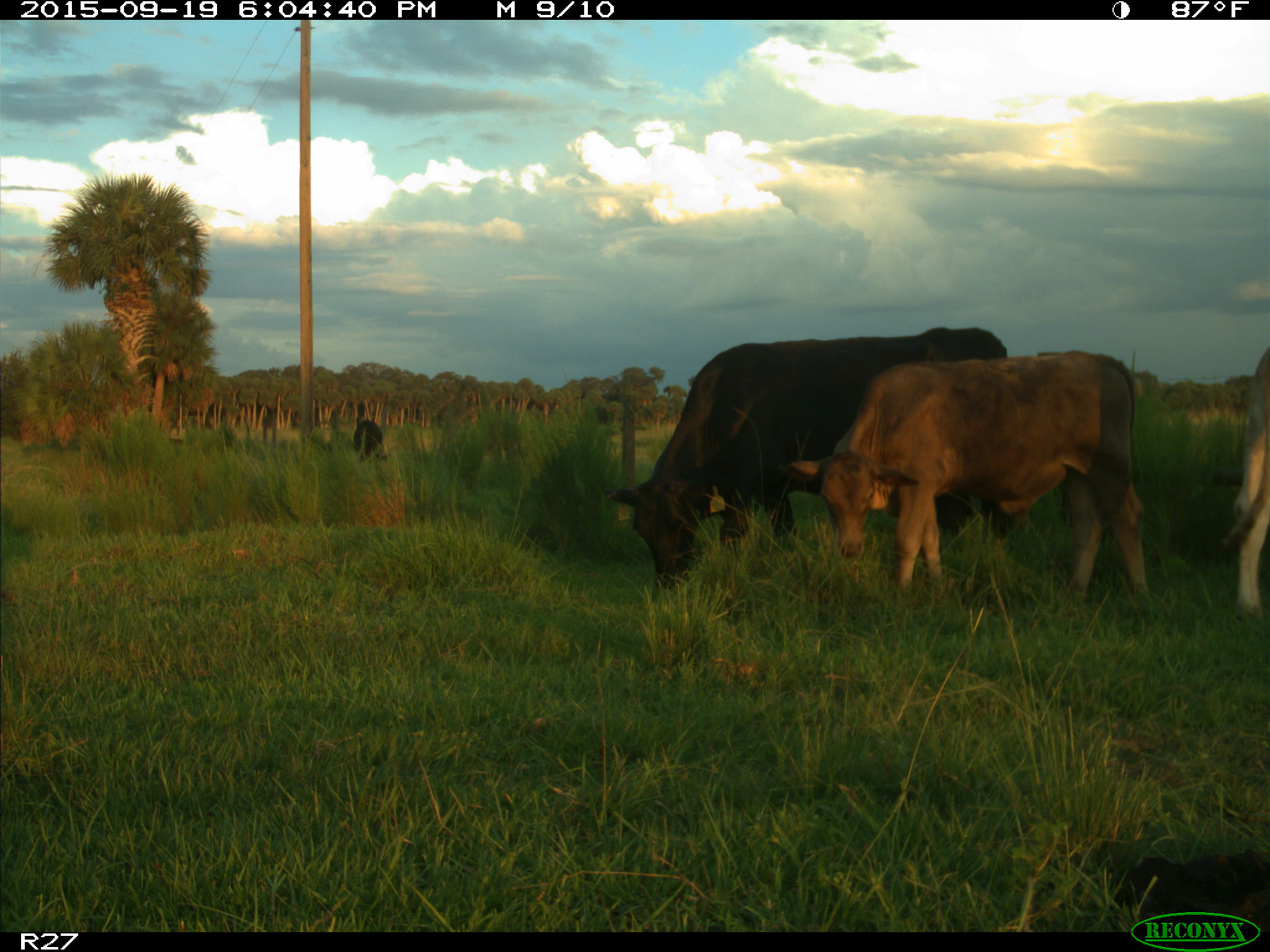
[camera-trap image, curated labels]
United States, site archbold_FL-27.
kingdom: Animalia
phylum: Chordata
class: Mammalia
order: Artiodactyla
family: Bovidae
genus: Bos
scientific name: Bos taurus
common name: domestic cow